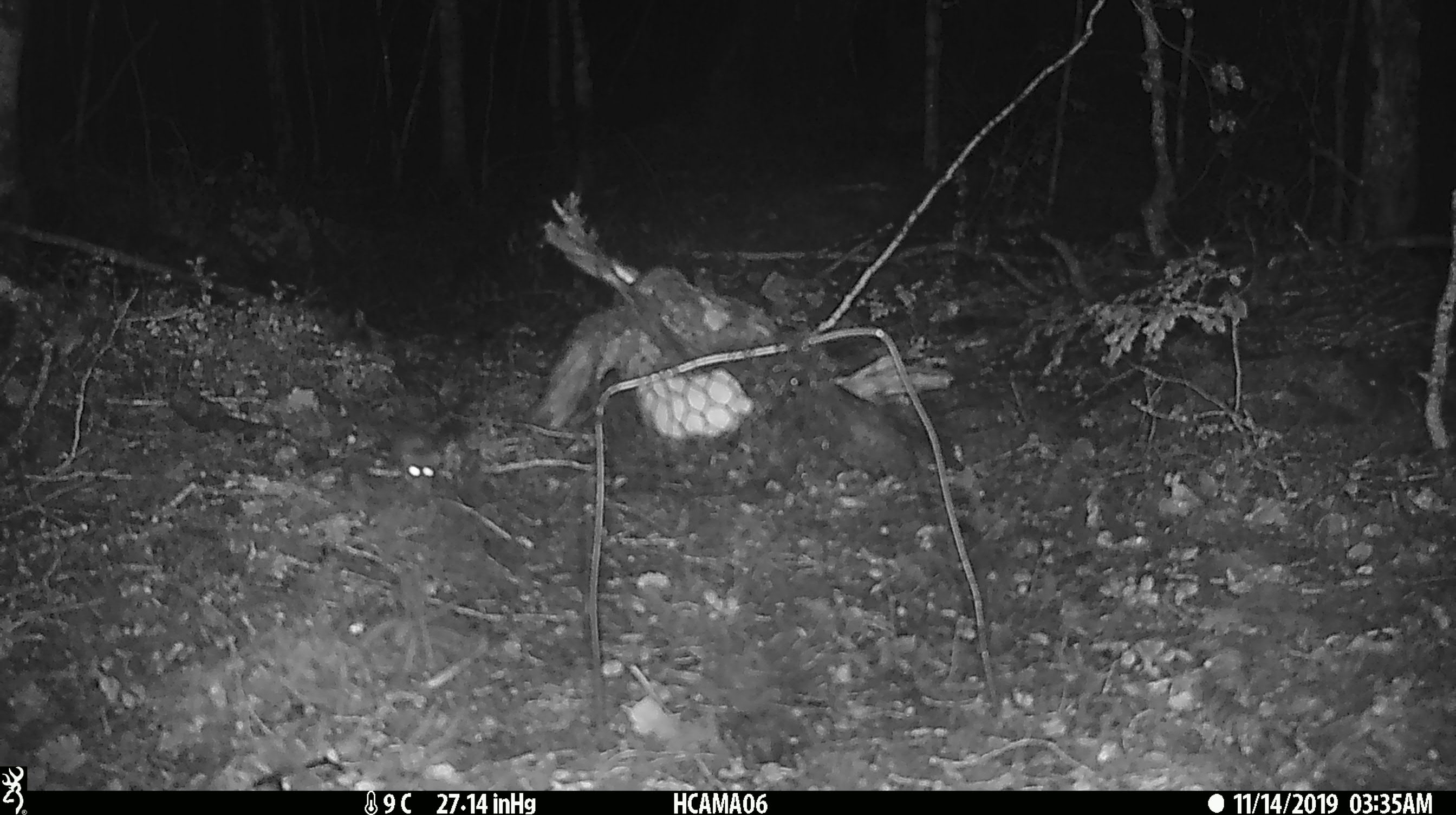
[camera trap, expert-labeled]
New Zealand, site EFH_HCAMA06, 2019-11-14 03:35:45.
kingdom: Animalia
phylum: Chordata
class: Mammalia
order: Rodentia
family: Muridae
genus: Mus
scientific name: Mus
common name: mouse